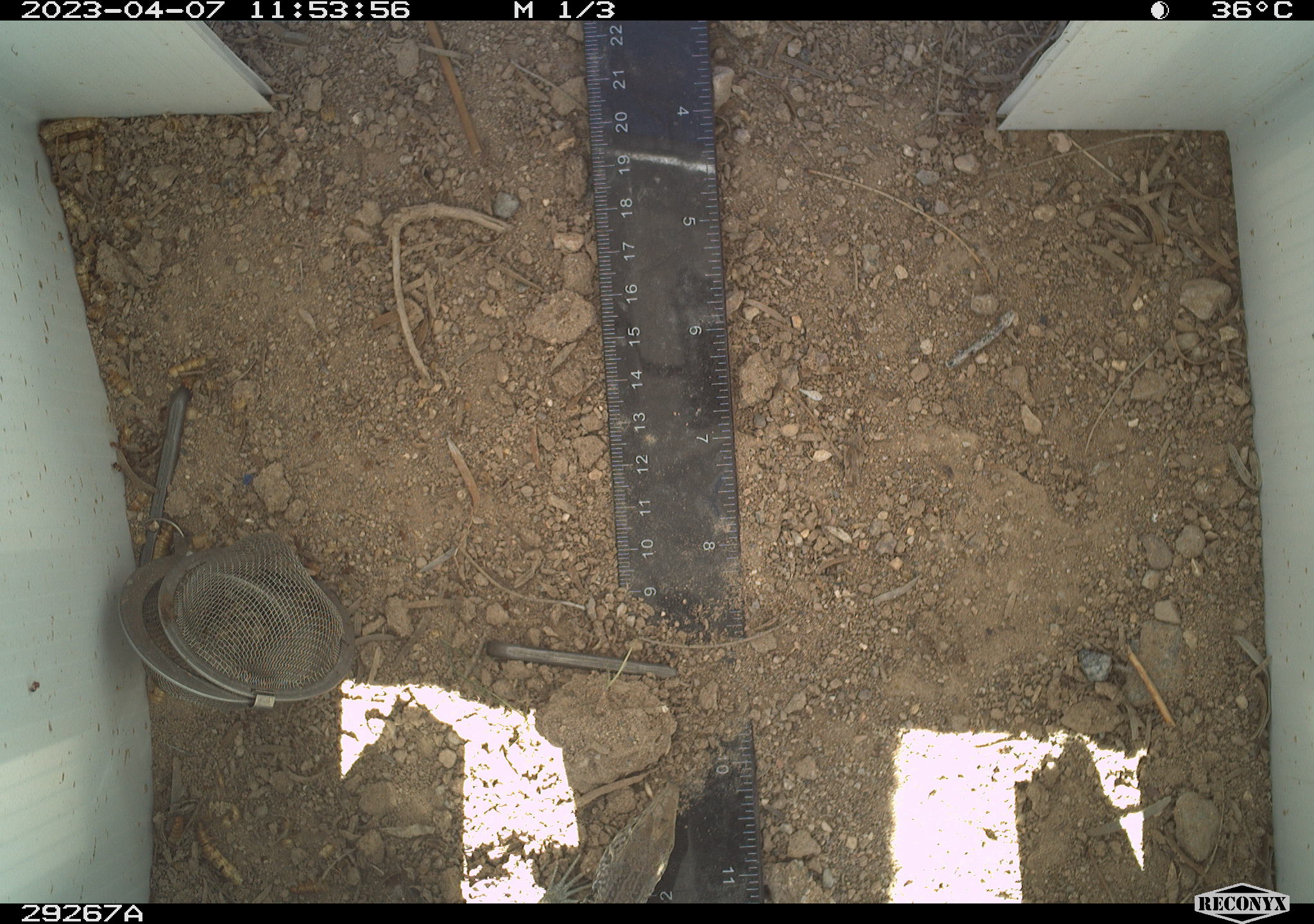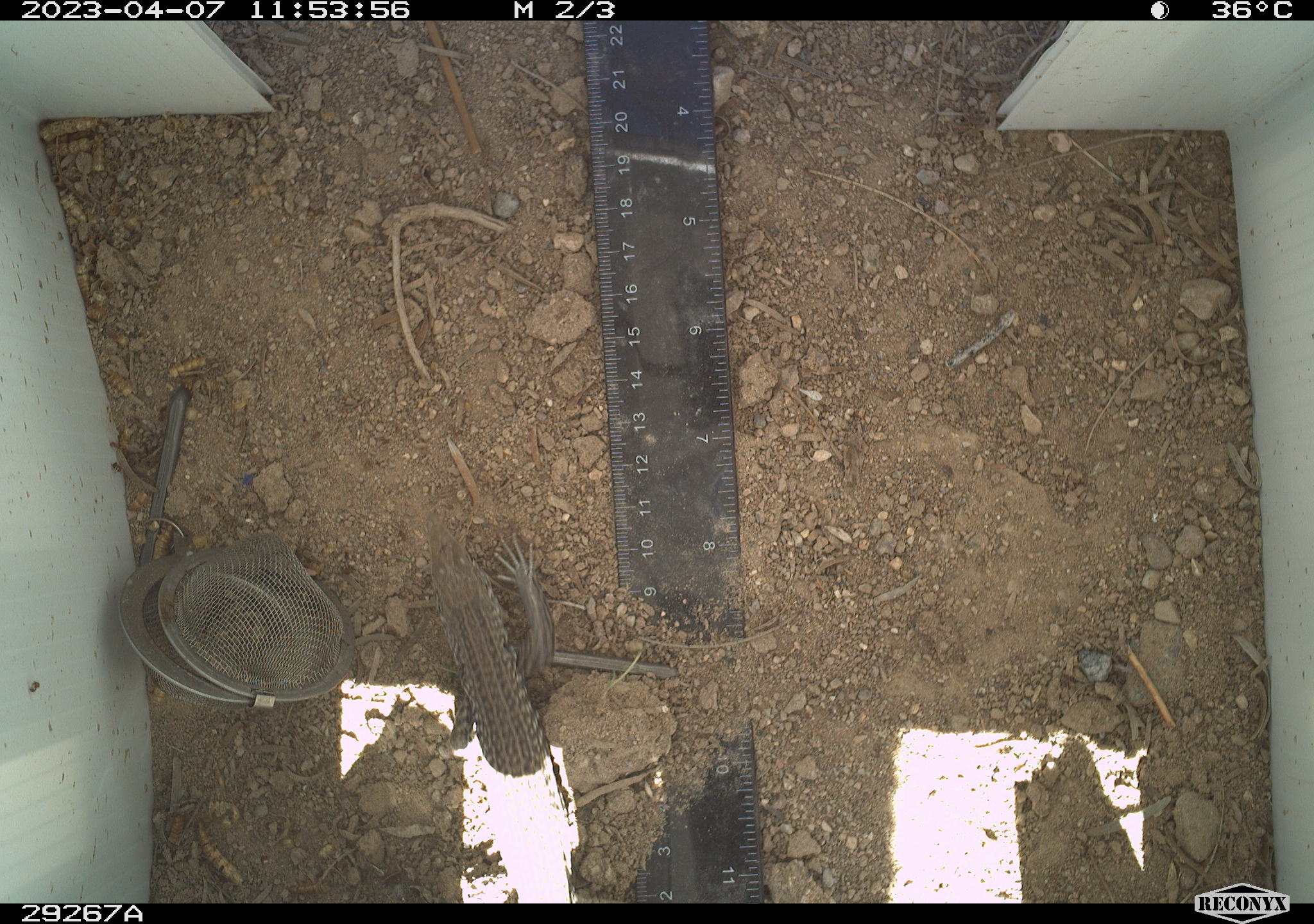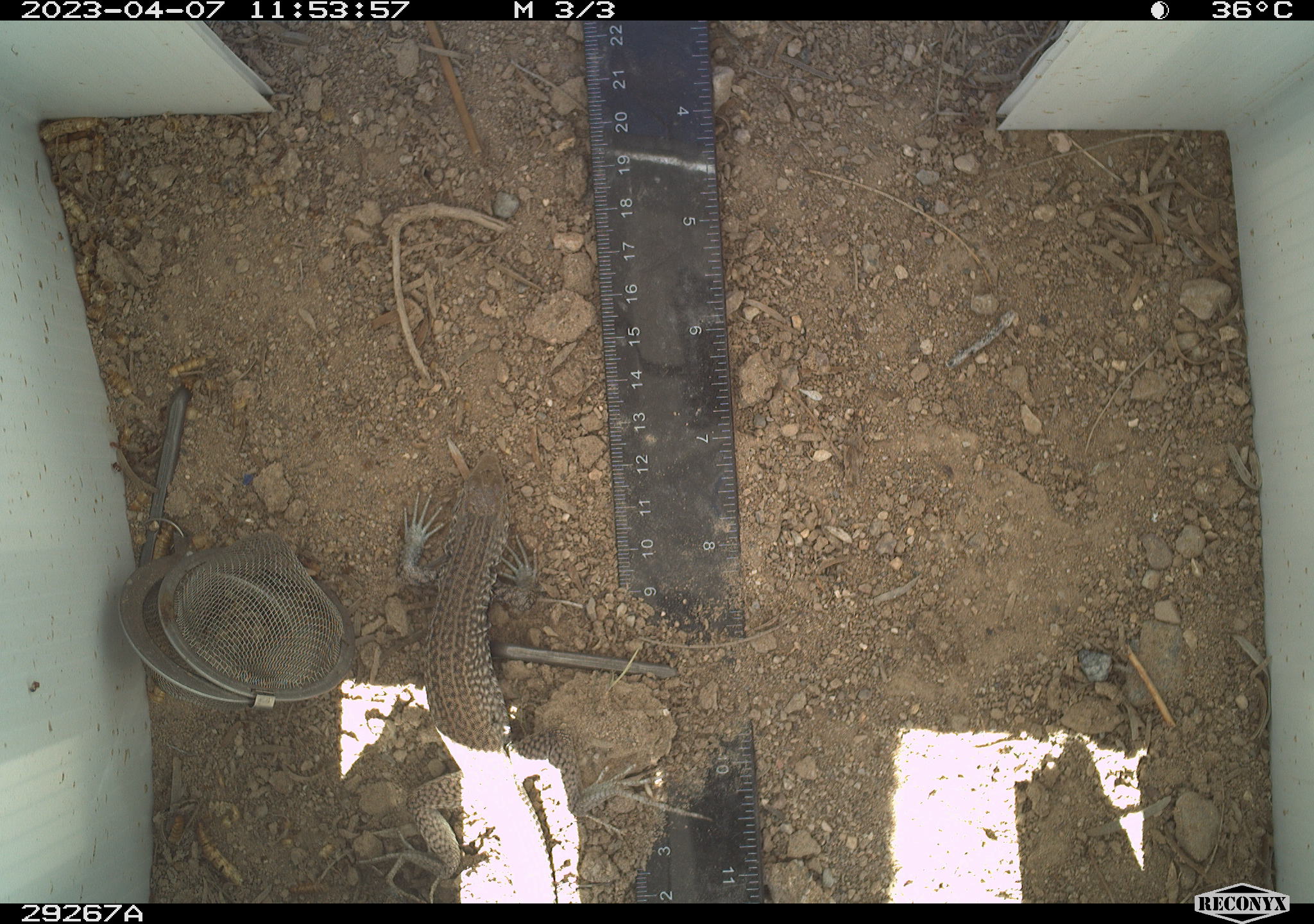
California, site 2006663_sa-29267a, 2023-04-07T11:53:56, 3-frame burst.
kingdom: Animalia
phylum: Chordata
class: Reptilia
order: Squamata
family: Teiidae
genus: Aspidoscelis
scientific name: Aspidoscelis tigris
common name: western whiptail